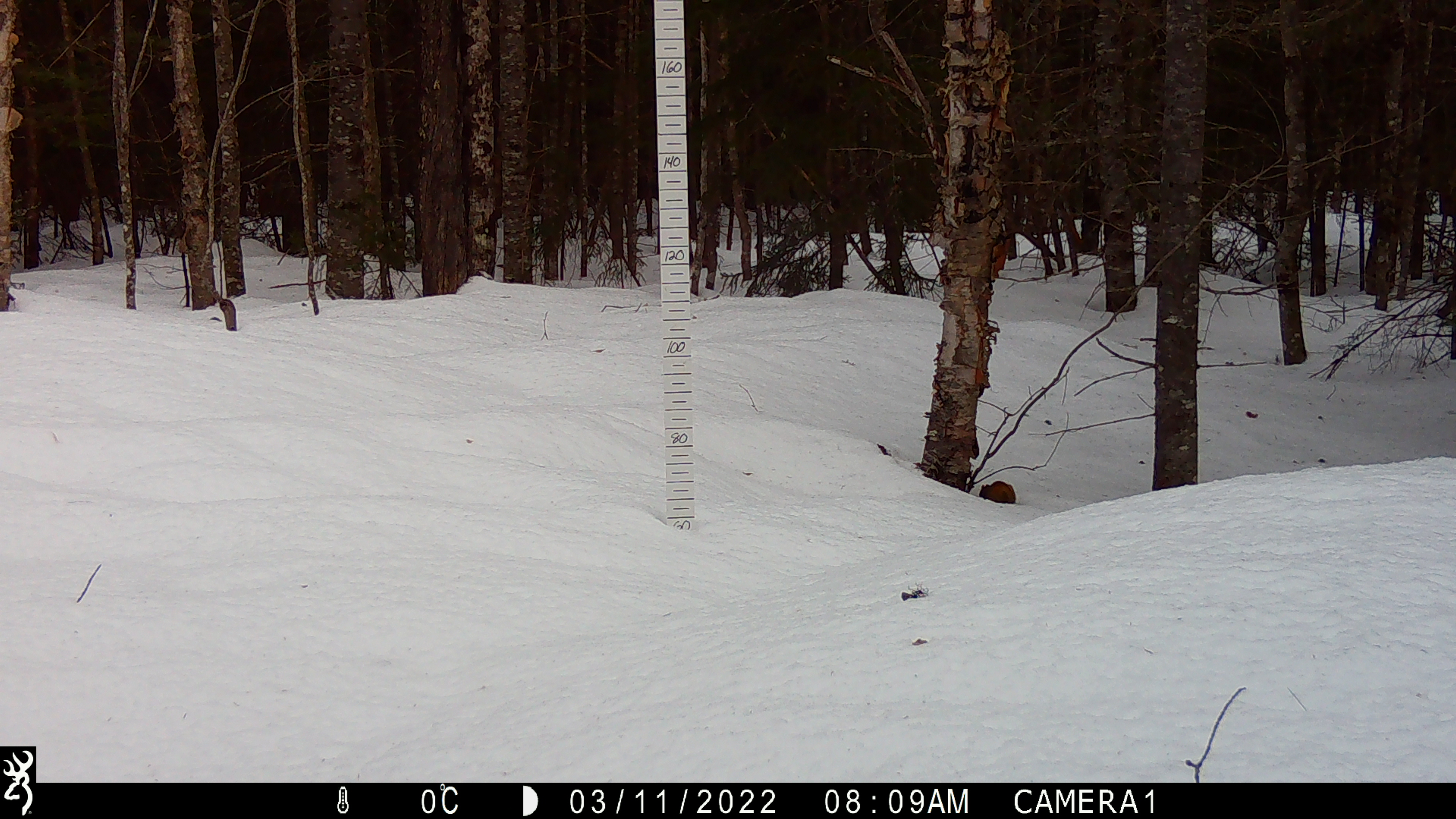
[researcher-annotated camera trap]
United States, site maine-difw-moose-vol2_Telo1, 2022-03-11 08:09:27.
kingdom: Animalia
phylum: Chordata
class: Mammalia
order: Rodentia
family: Sciuridae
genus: Tamiasciurus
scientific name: Tamiasciurus hudsonicus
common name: red squirrel